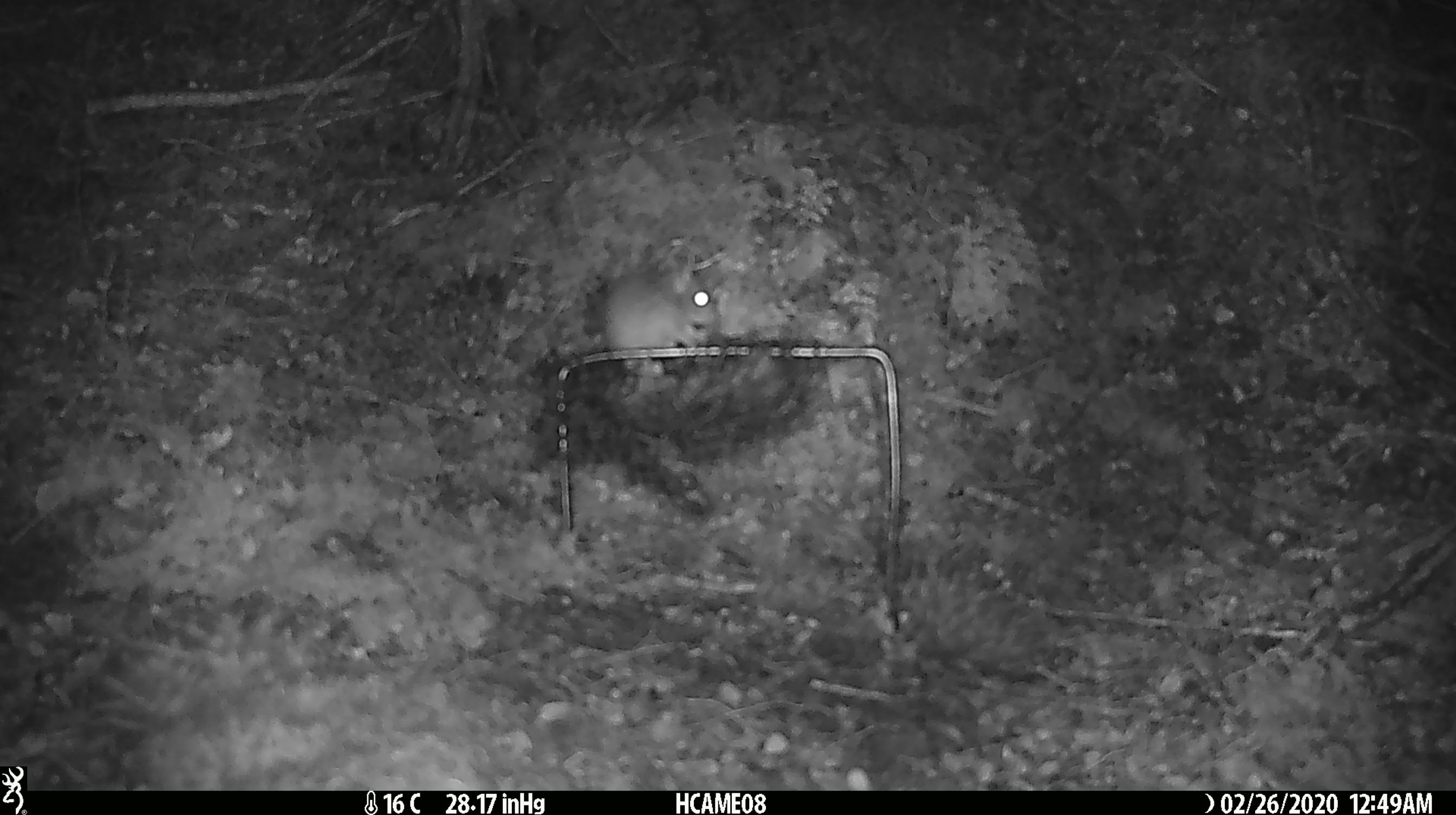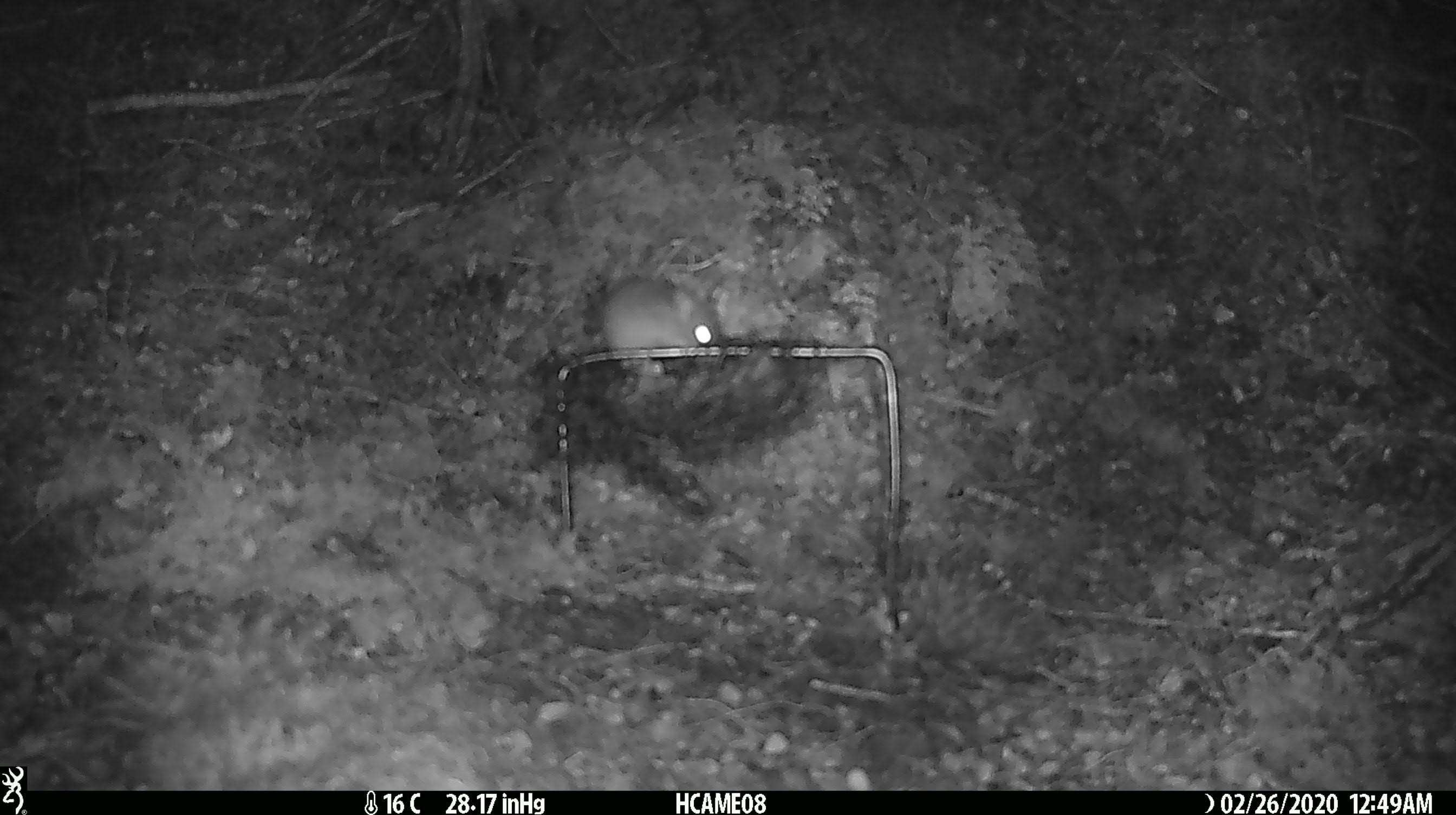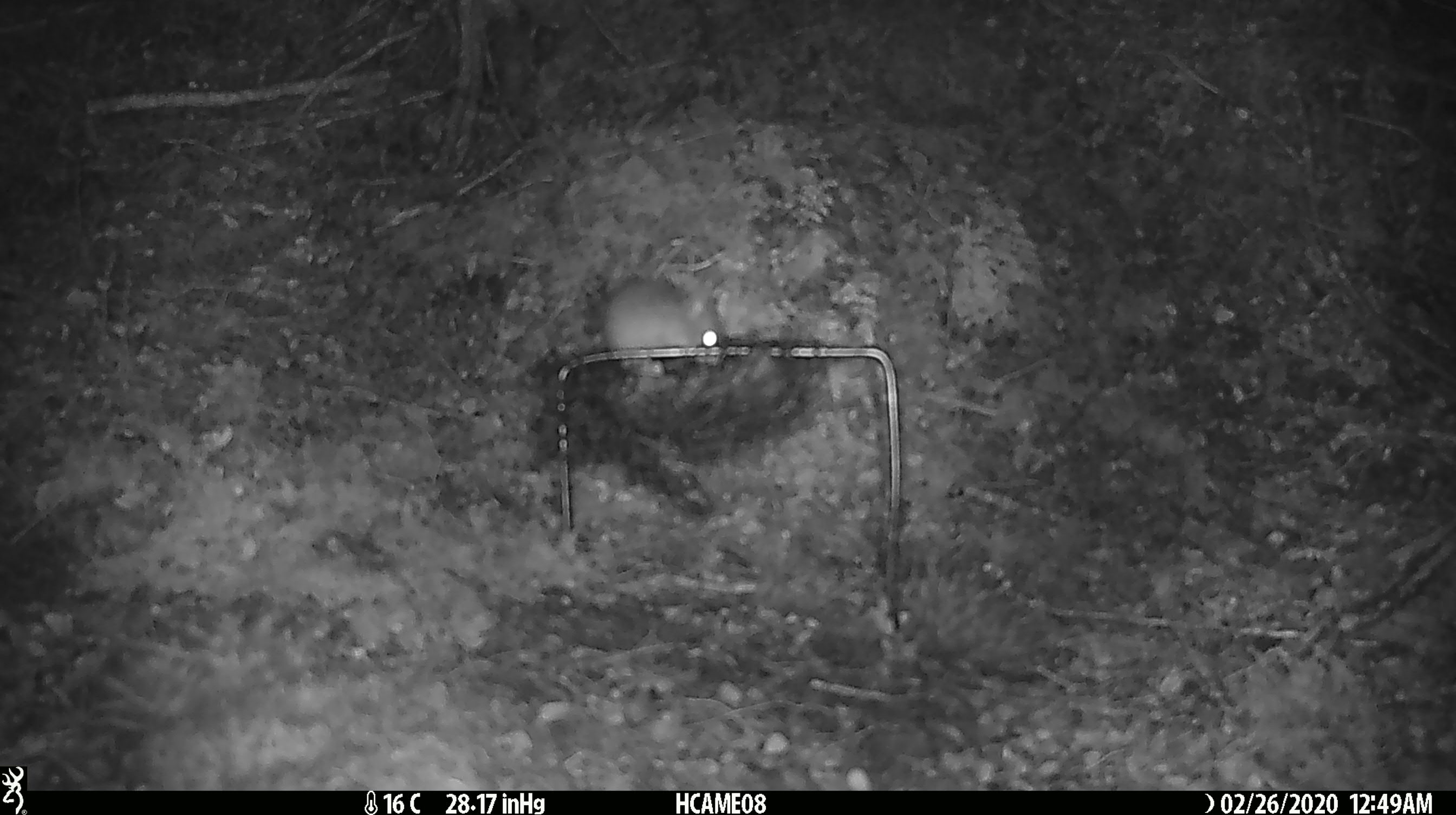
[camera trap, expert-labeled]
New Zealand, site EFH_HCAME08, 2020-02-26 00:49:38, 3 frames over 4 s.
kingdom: Animalia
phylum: Chordata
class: Mammalia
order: Rodentia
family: Muridae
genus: Mus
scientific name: Mus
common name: mouse